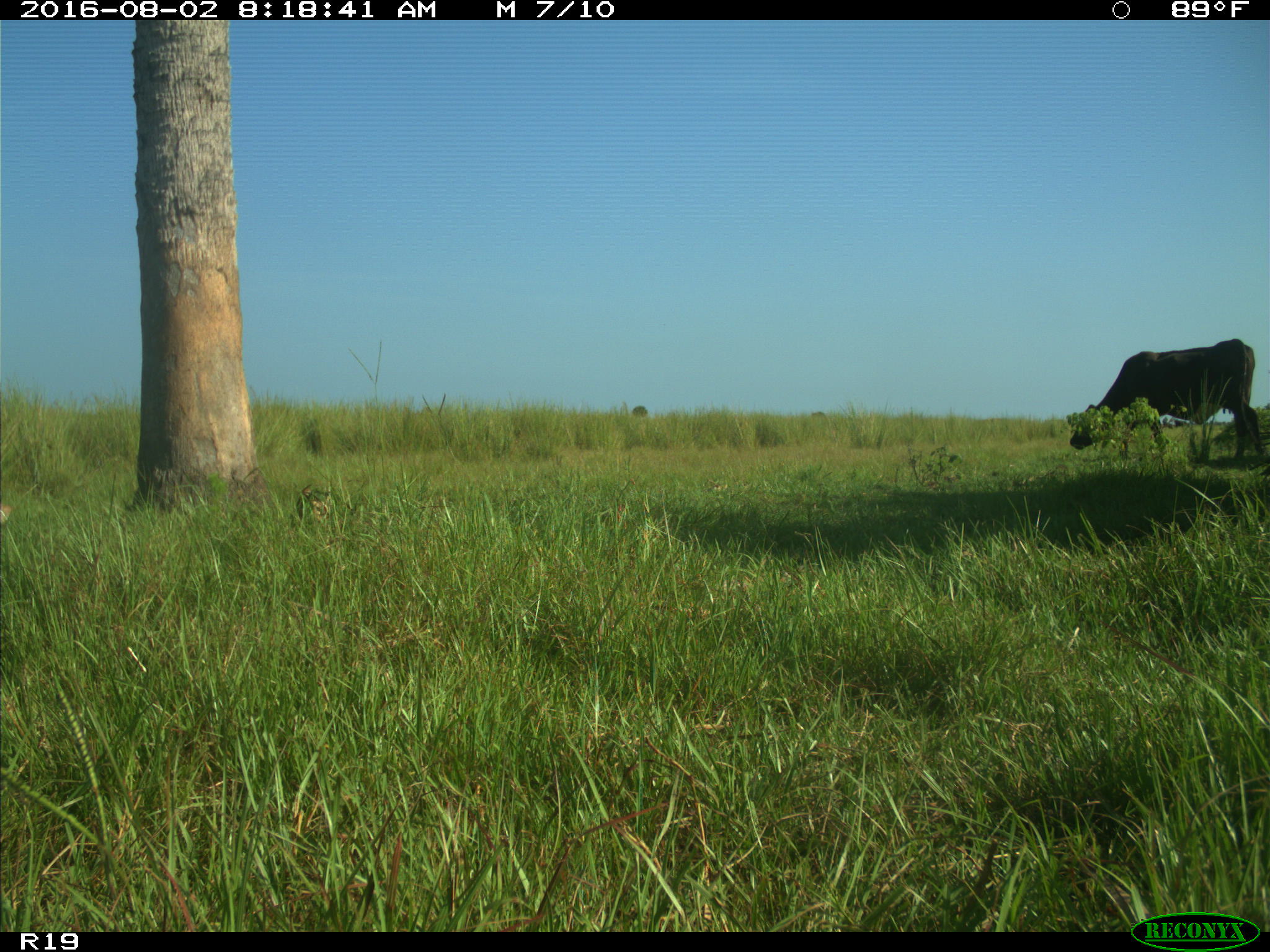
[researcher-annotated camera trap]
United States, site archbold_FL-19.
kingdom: Animalia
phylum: Chordata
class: Mammalia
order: Artiodactyla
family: Bovidae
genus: Bos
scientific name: Bos taurus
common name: domestic cow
Bos taurus (domestic cow).